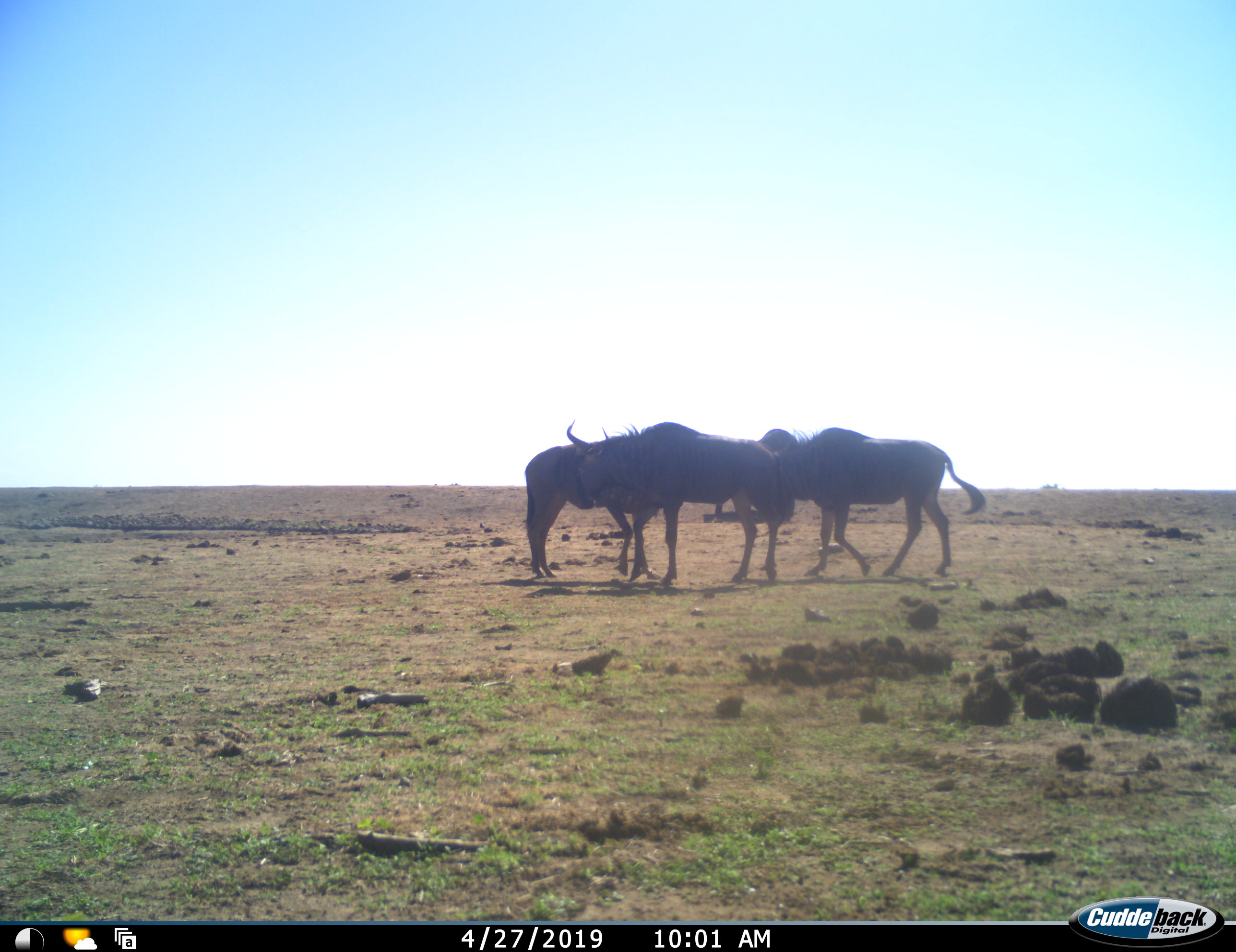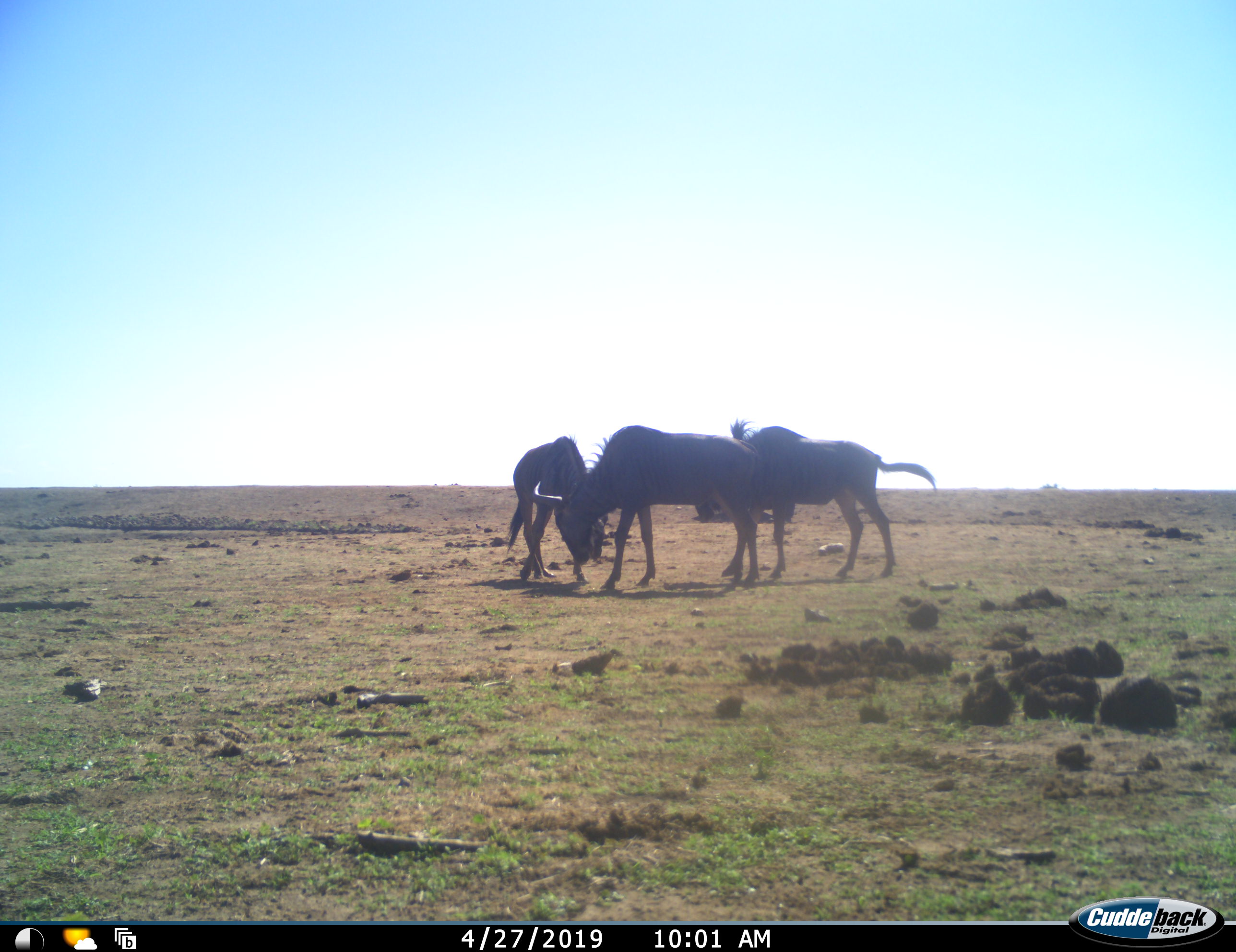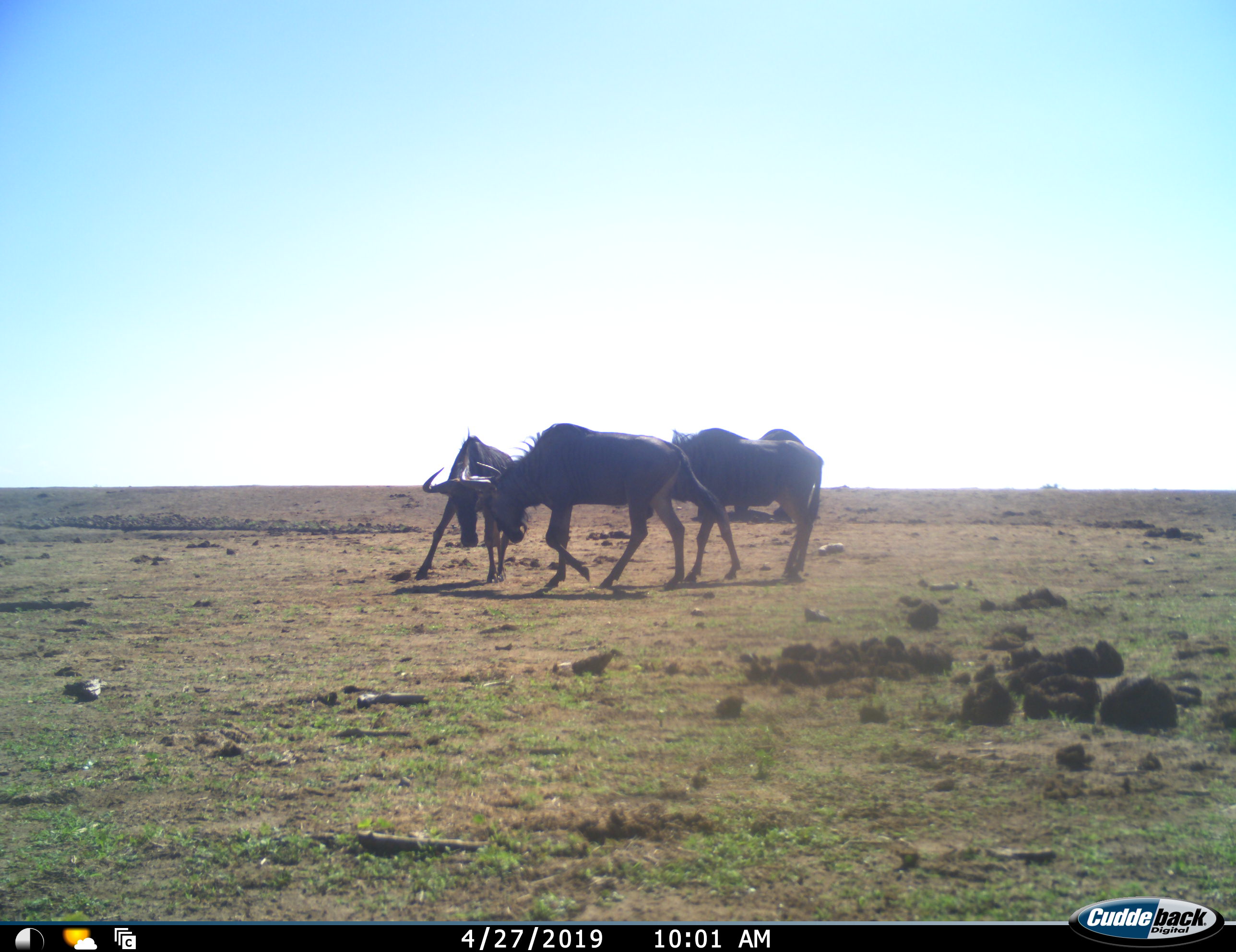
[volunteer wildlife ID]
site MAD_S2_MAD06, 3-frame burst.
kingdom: Animalia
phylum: Chordata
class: Mammalia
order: Artiodactyla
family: Bovidae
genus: Connochaetes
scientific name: Connochaetes taurinus taurinus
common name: blue wildebeest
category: wildebeestblue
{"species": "wildebeestblue (blue wildebeest) (Connochaetes taurinus taurinus)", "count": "3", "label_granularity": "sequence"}